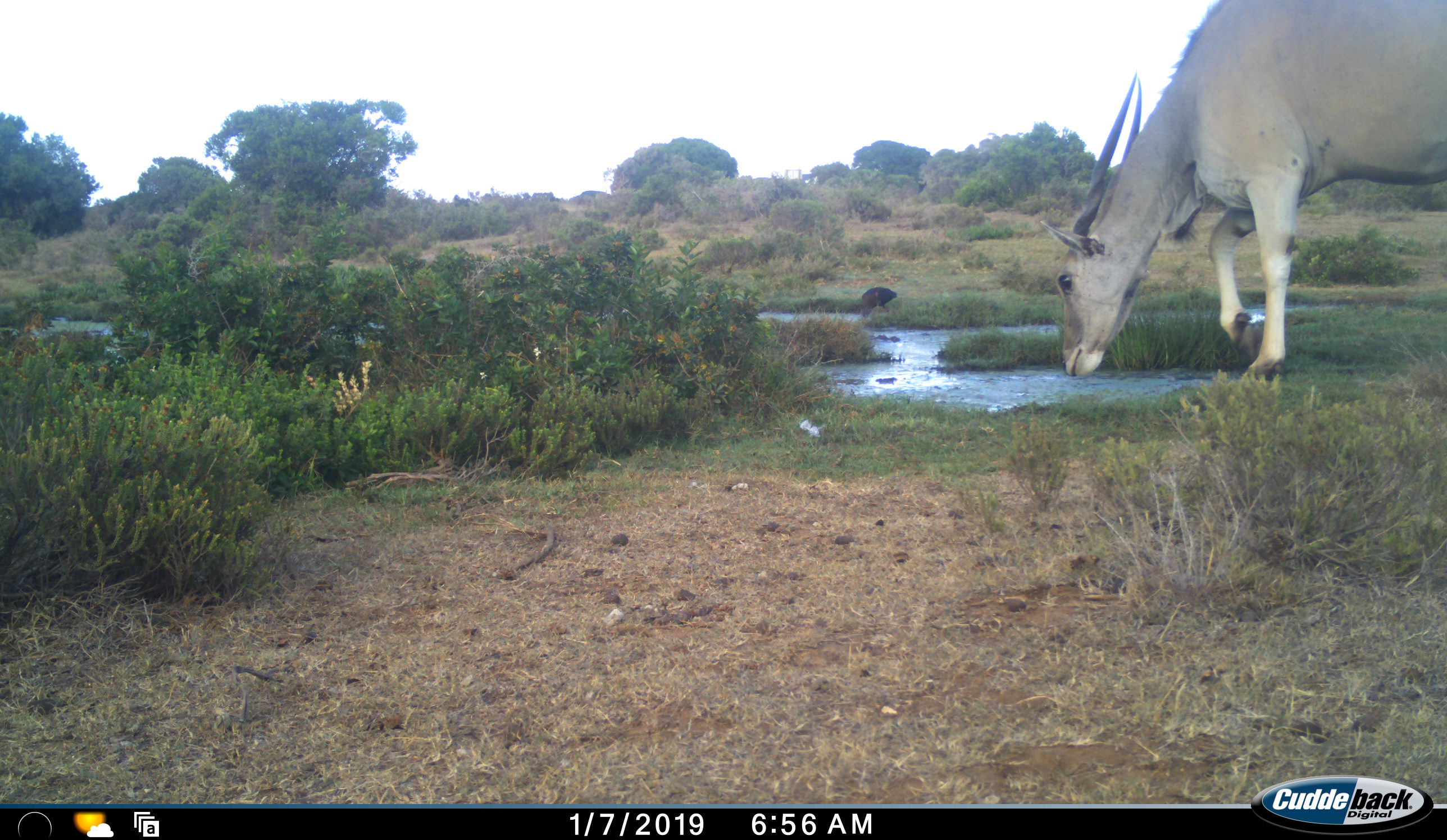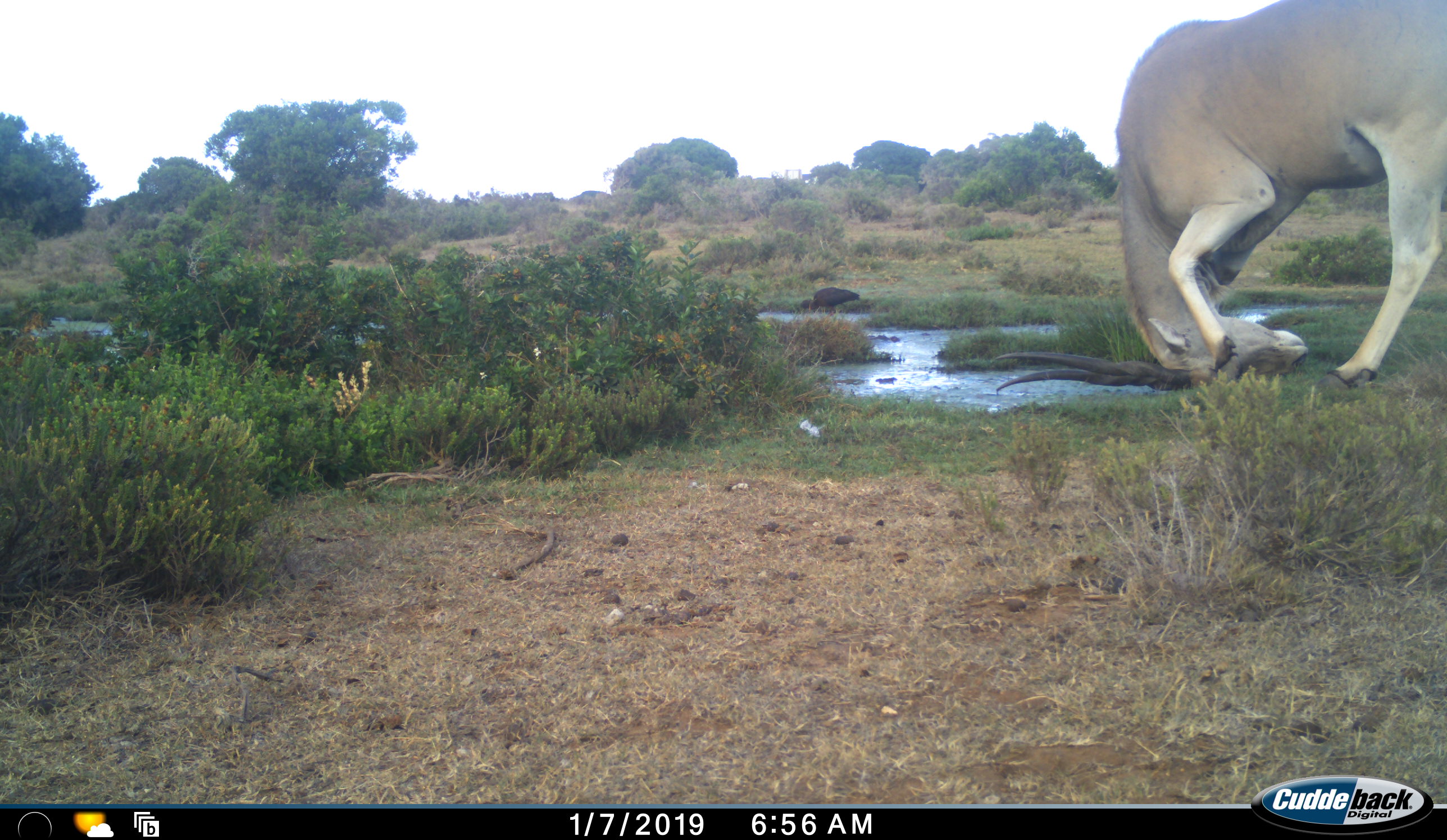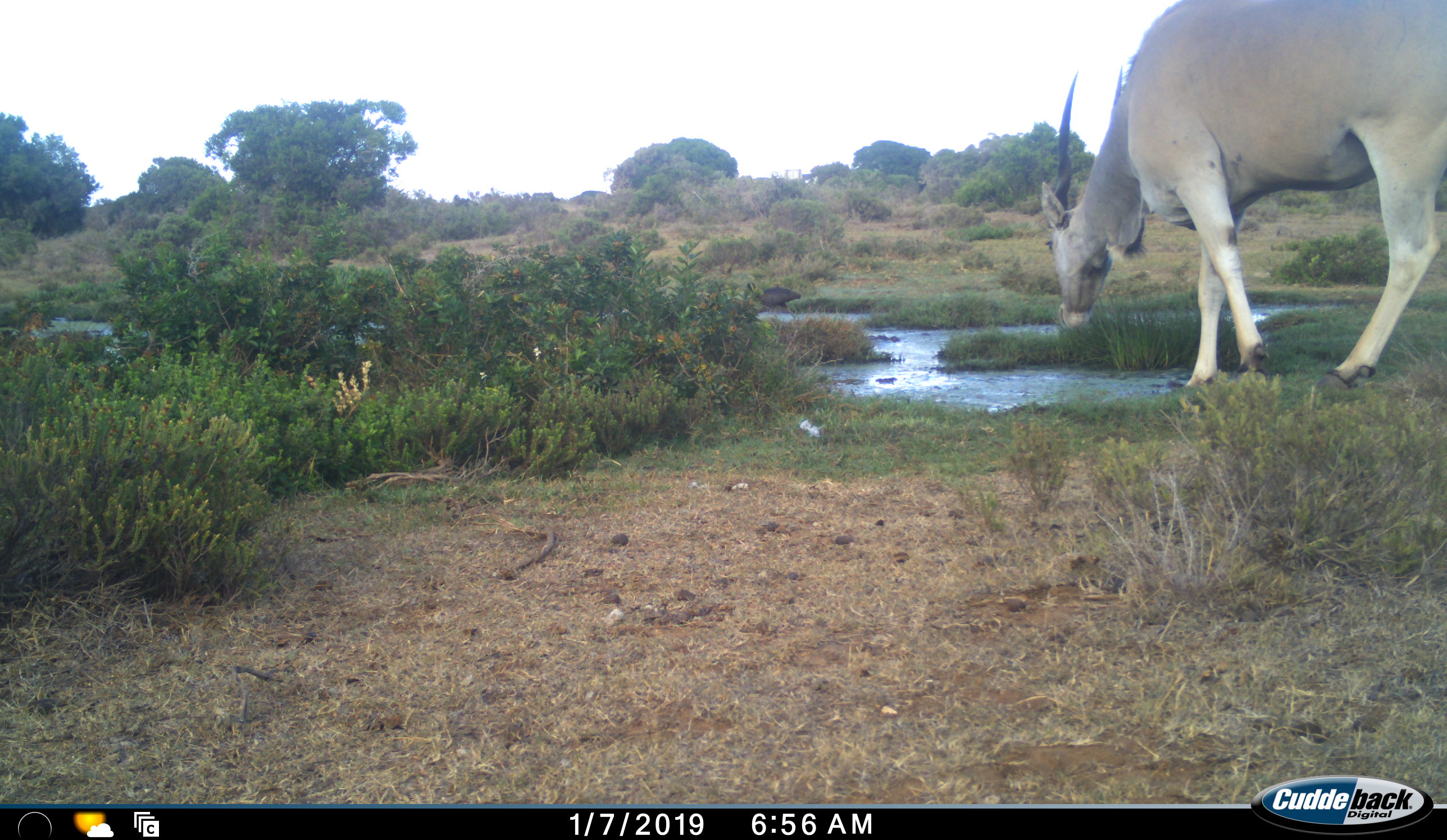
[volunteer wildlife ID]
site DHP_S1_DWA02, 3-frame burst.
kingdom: Animalia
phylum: Chordata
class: Aves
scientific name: Aves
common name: bird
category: birdother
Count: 1.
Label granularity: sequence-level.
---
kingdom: Animalia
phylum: Chordata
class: Mammalia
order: Artiodactyla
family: Bovidae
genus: Tragelaphus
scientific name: Tragelaphus oryx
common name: eland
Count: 1.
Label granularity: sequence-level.